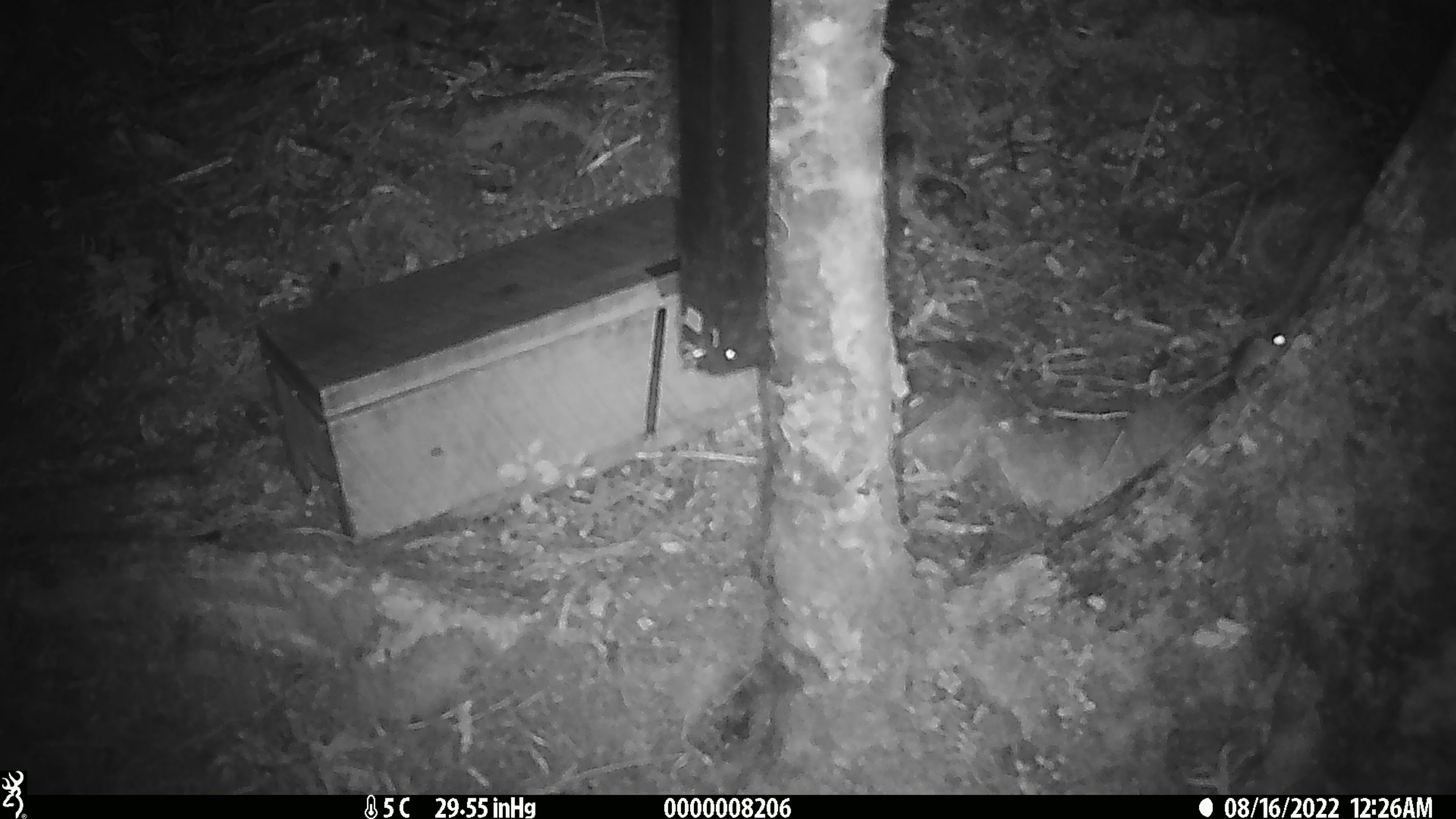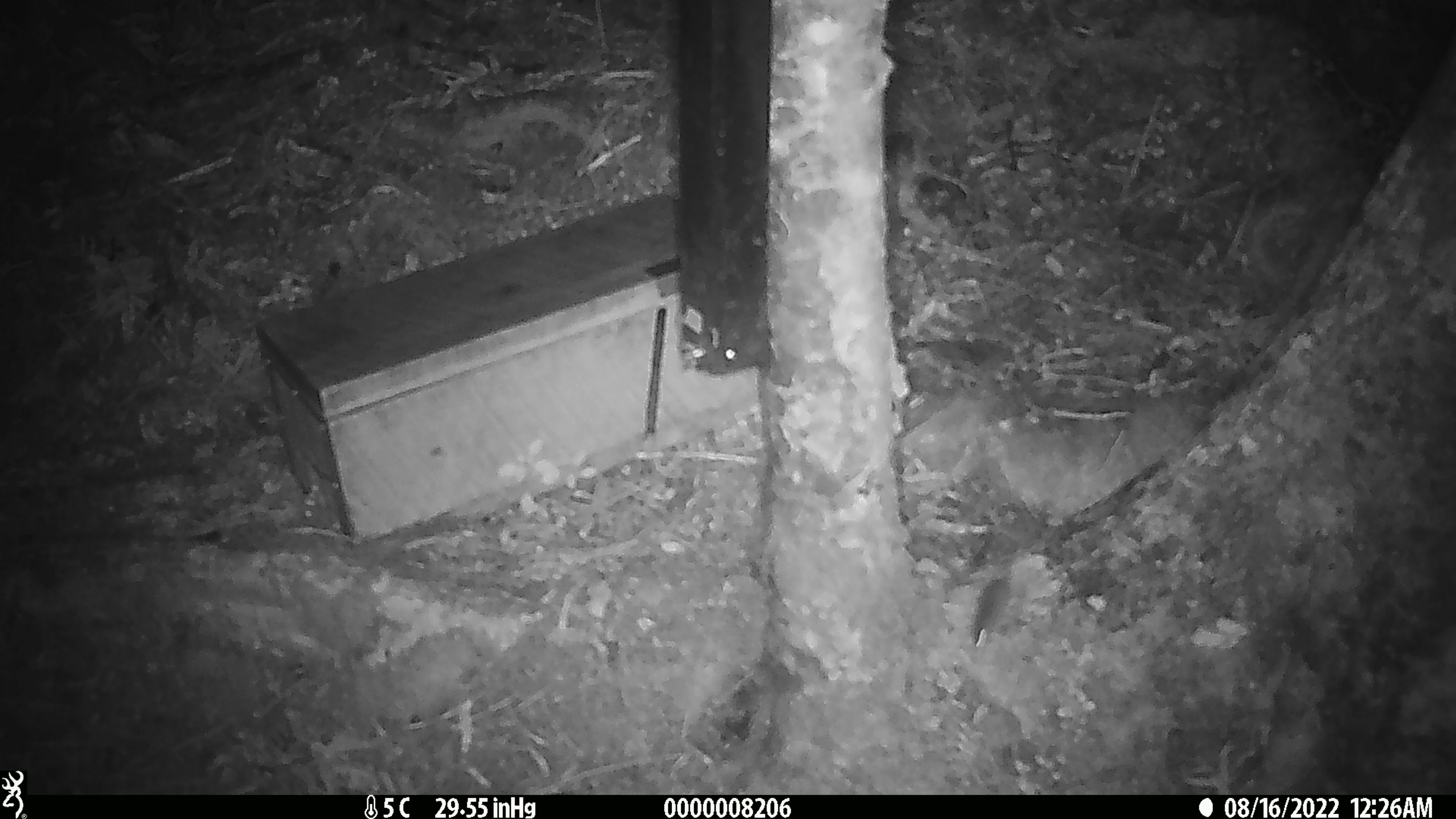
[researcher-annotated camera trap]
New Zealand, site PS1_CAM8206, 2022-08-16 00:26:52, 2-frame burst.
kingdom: Animalia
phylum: Chordata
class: Mammalia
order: Rodentia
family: Muridae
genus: Mus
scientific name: Mus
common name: mouse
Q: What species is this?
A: Mouse (Mus).